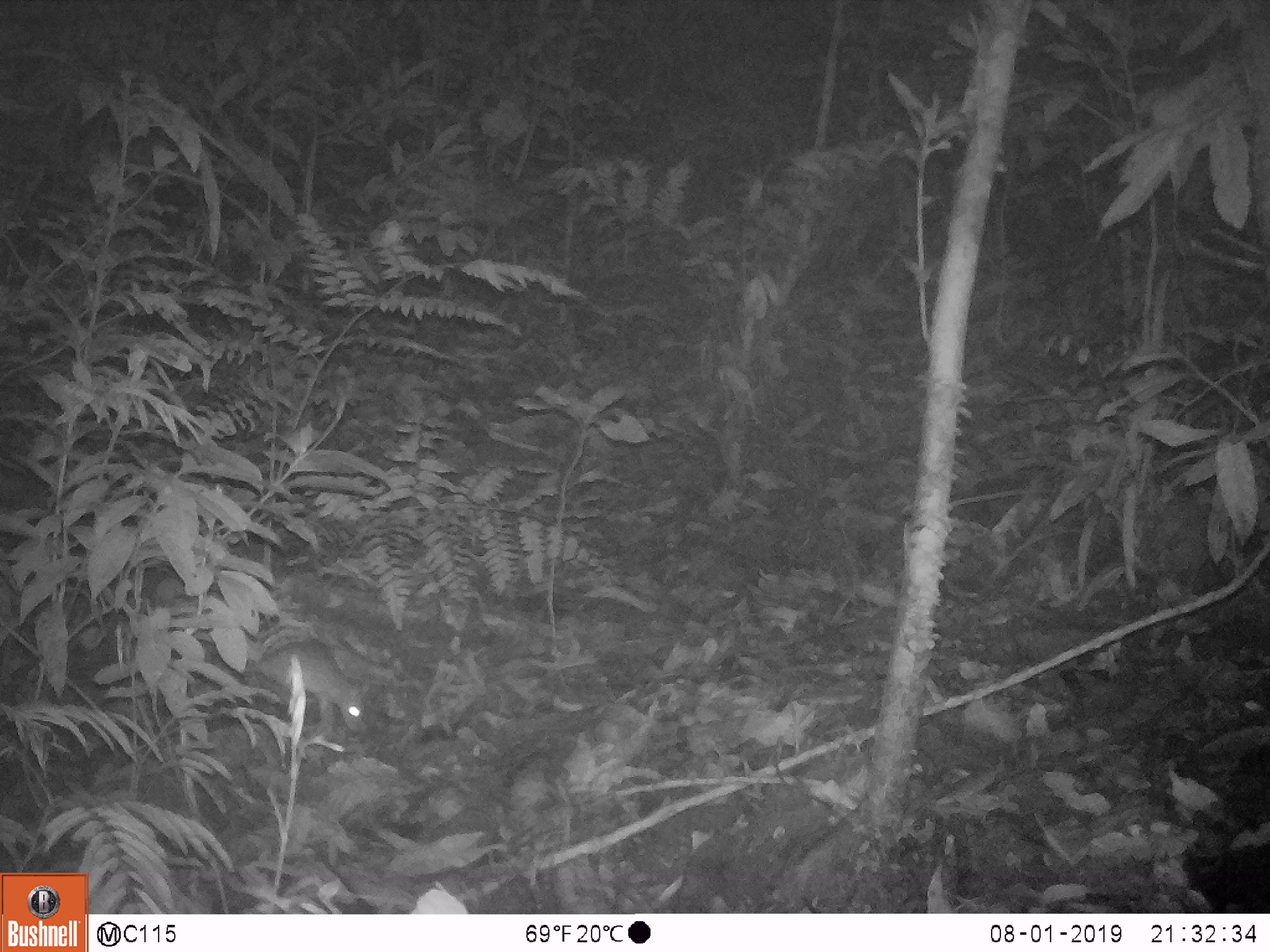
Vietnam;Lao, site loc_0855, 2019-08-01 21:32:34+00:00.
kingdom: Animalia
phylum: Chordata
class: Mammalia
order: Rodentia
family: Muridae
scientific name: Muridae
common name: old-world mice and rats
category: unidentified murid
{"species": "unidentified murid (old-world mice and rats) (Muridae)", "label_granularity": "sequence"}